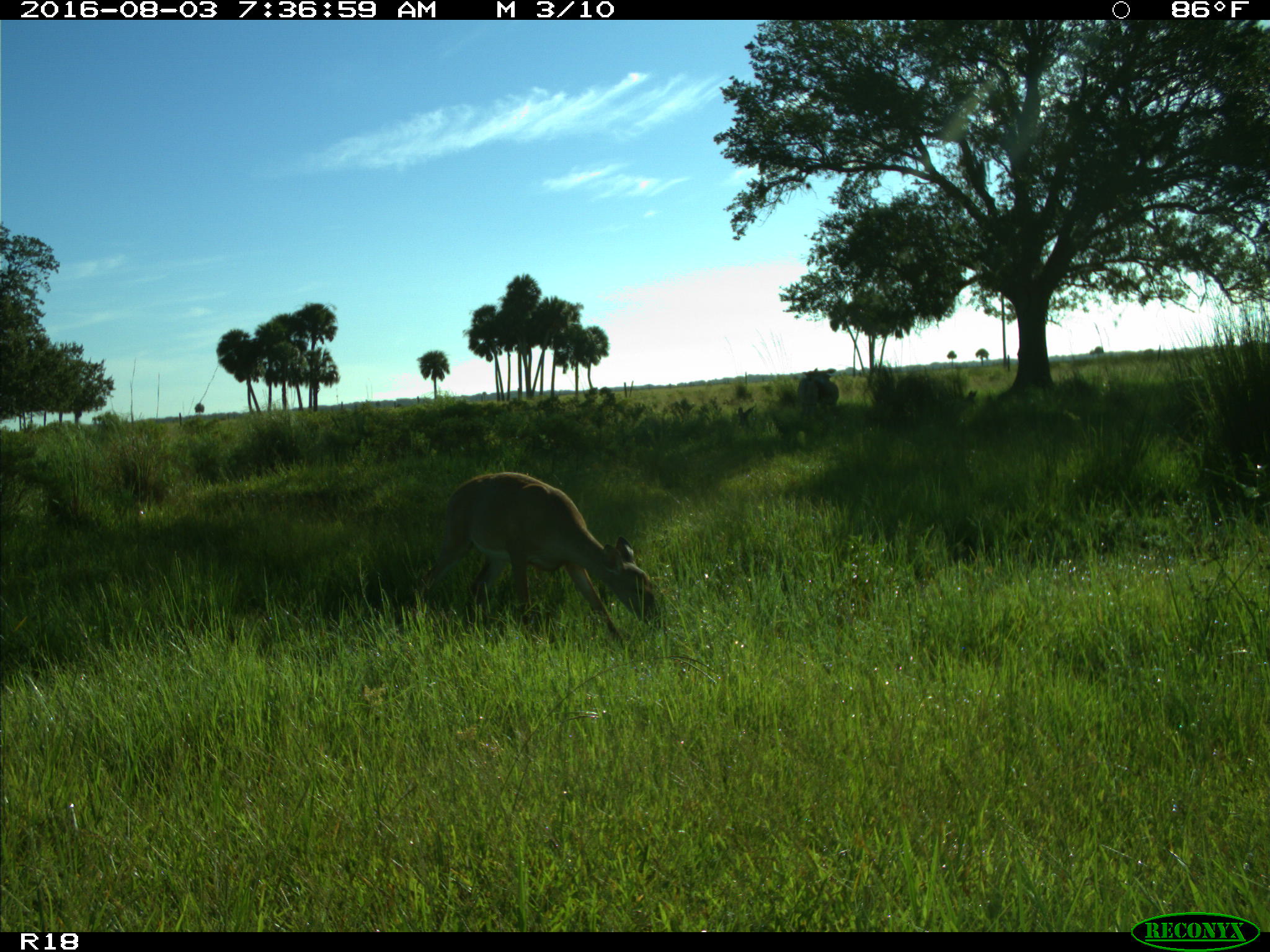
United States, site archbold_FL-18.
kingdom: Animalia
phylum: Chordata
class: Mammalia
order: Artiodactyla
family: Cervidae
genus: Odocoileus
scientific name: Odocoileus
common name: deer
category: unidentified deer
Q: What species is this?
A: Unidentified deer (deer) (Odocoileus).